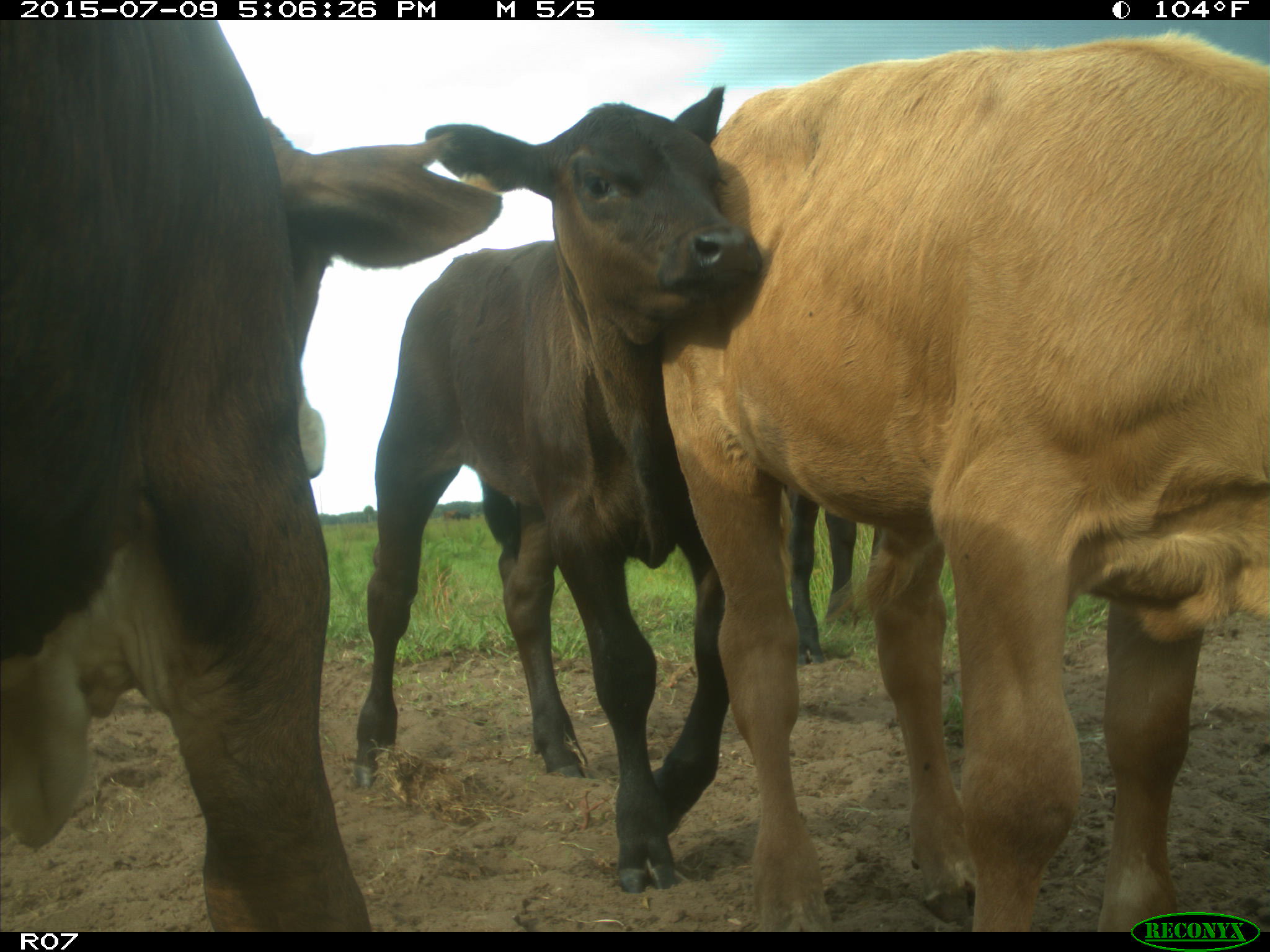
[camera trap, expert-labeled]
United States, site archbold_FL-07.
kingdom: Animalia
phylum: Chordata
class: Mammalia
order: Artiodactyla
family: Bovidae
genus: Bos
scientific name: Bos taurus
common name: domestic cow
Bos taurus (domestic cow).